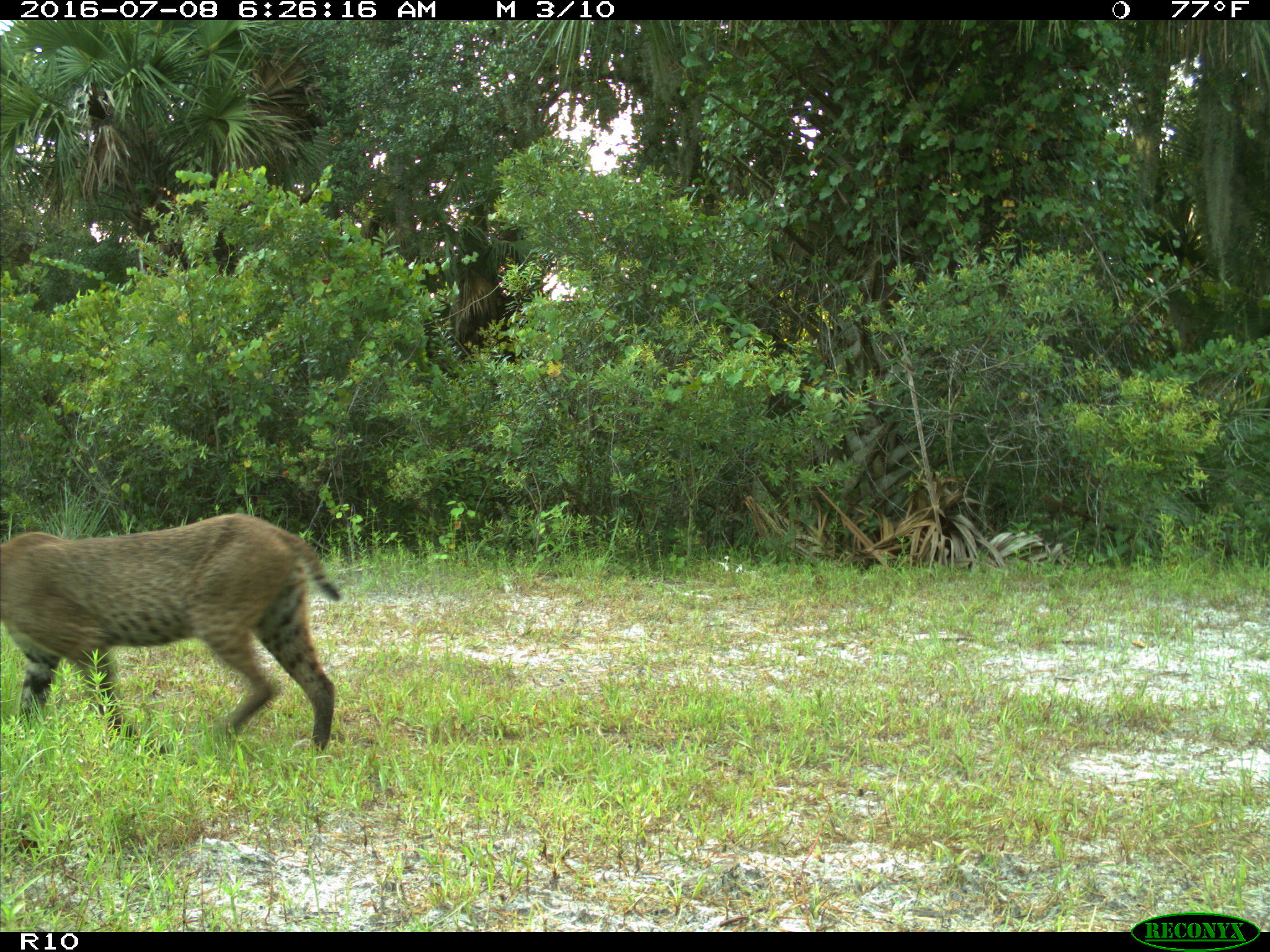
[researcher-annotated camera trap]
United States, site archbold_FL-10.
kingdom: Animalia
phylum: Chordata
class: Mammalia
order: Carnivora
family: Felidae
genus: Lynx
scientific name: Lynx rufus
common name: bobcat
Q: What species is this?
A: Lynx rufus (bobcat).